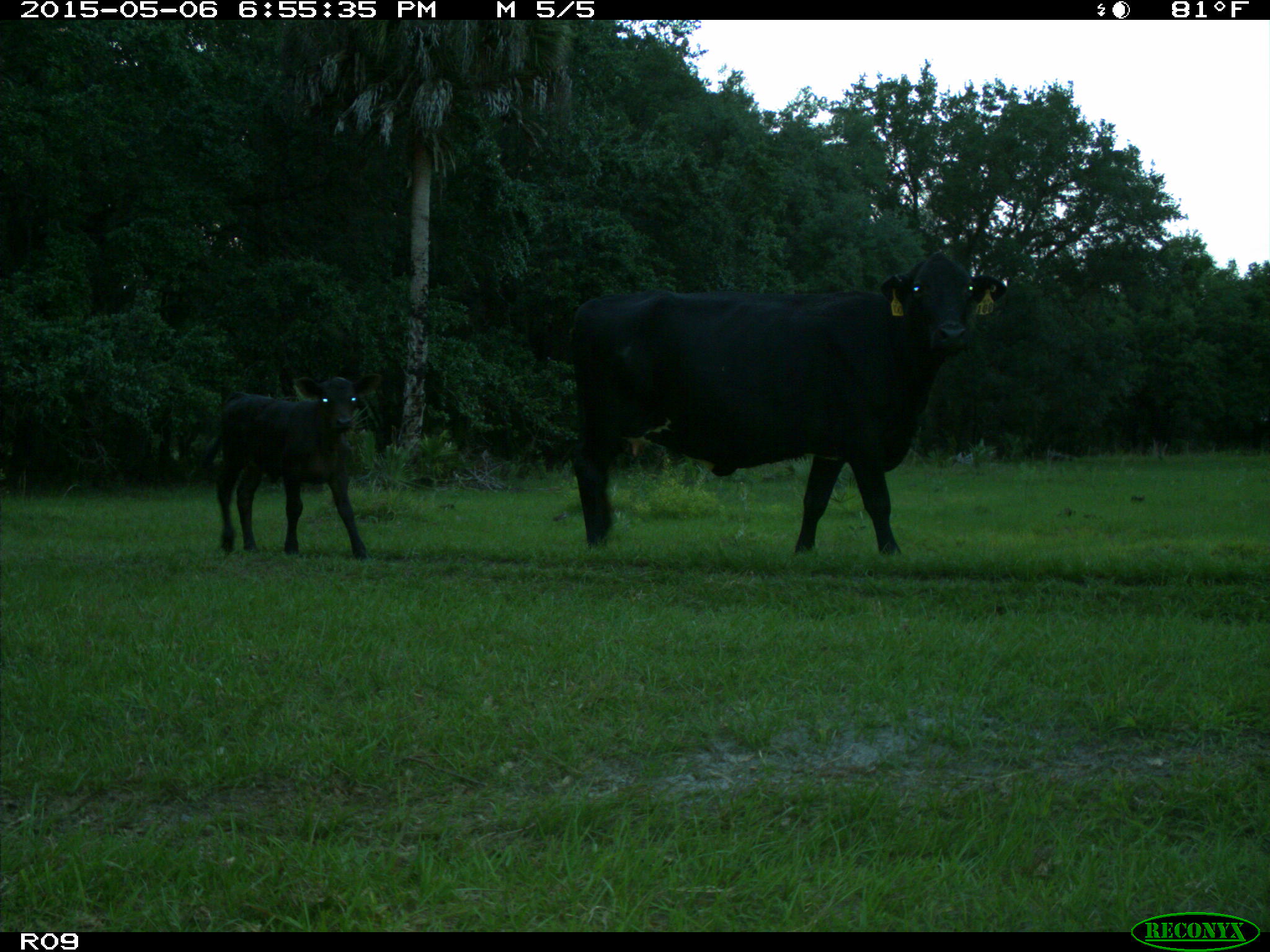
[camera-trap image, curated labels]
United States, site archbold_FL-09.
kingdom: Animalia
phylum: Chordata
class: Mammalia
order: Artiodactyla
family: Bovidae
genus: Bos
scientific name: Bos taurus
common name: domestic cow